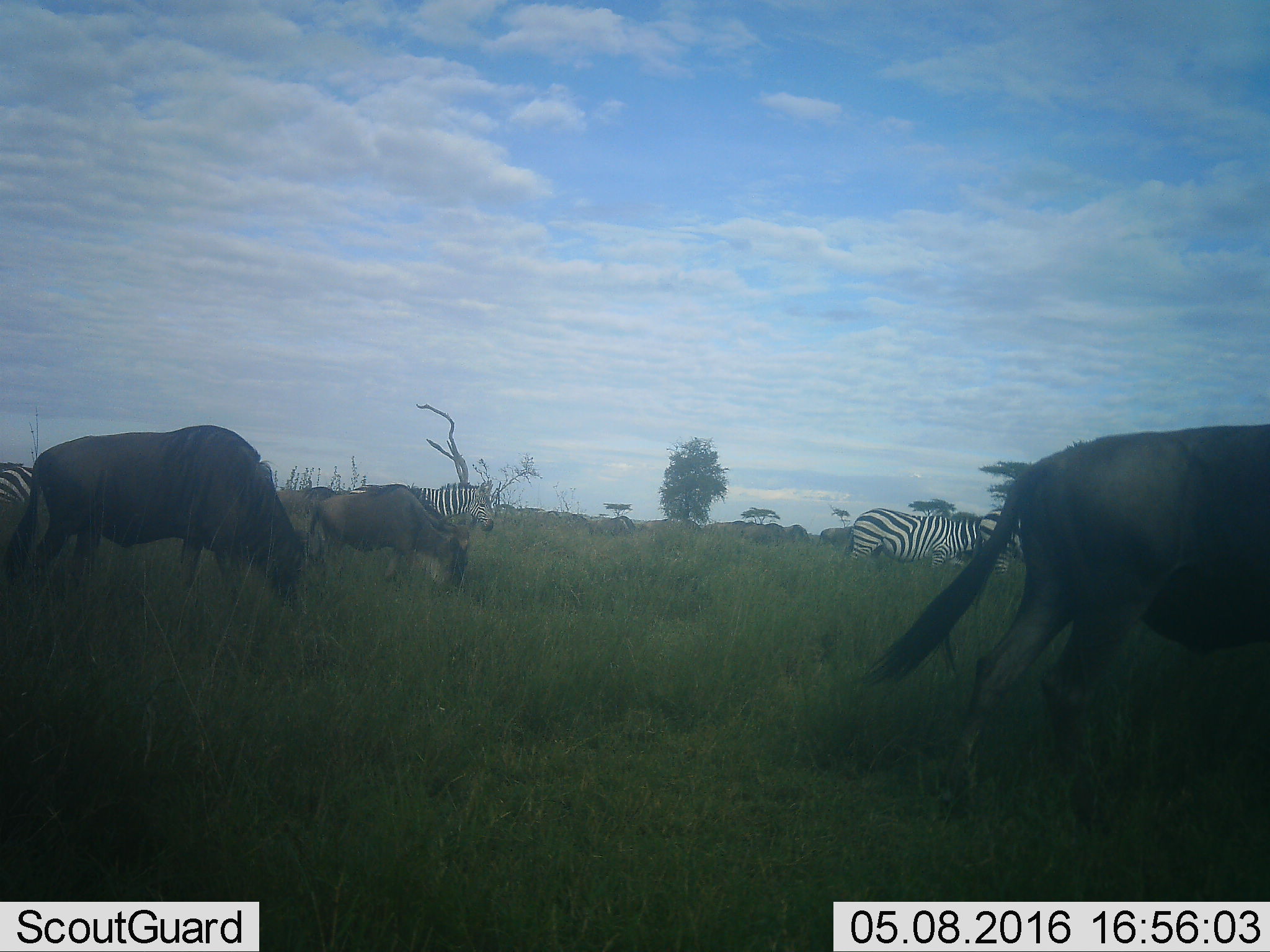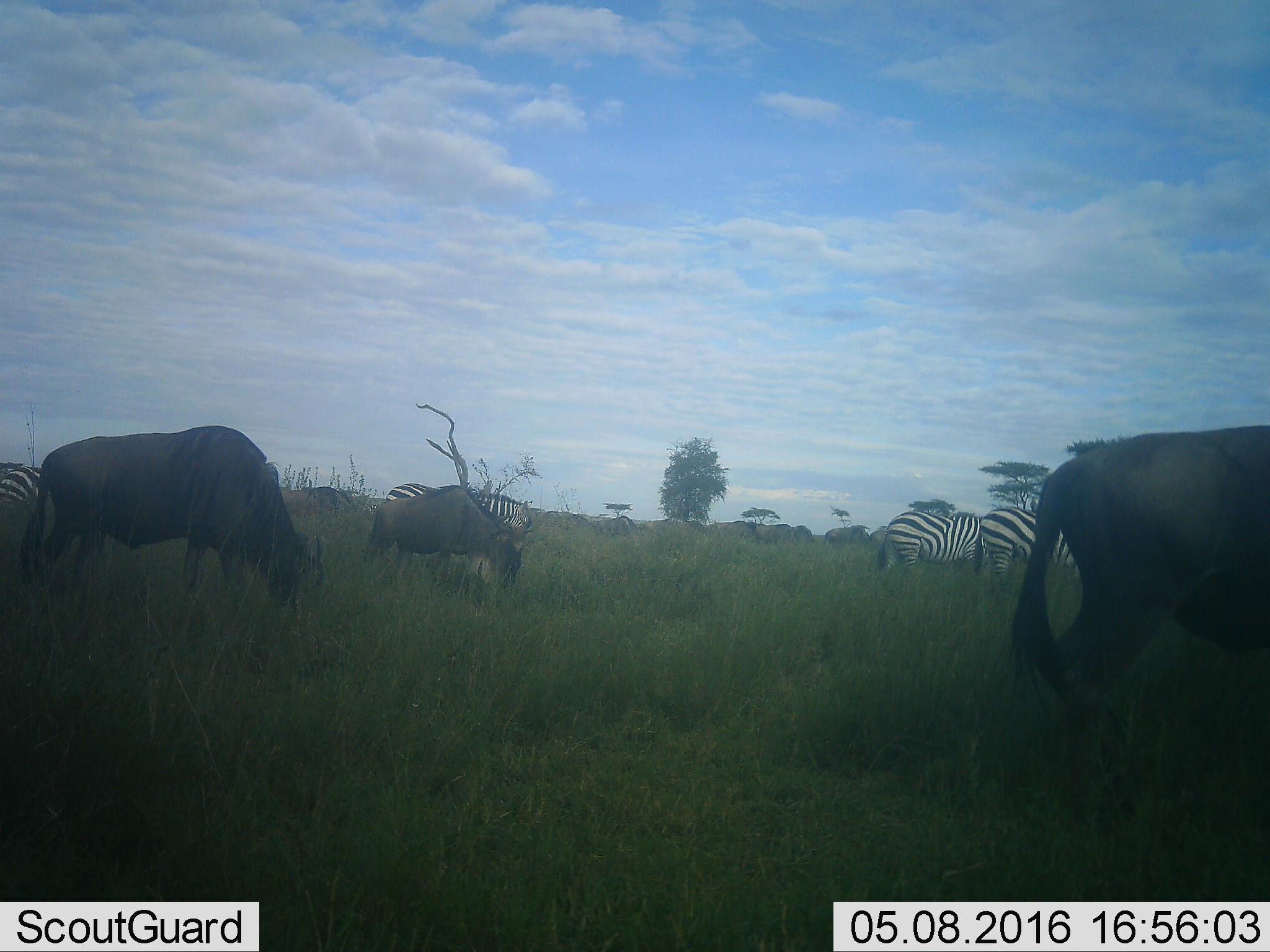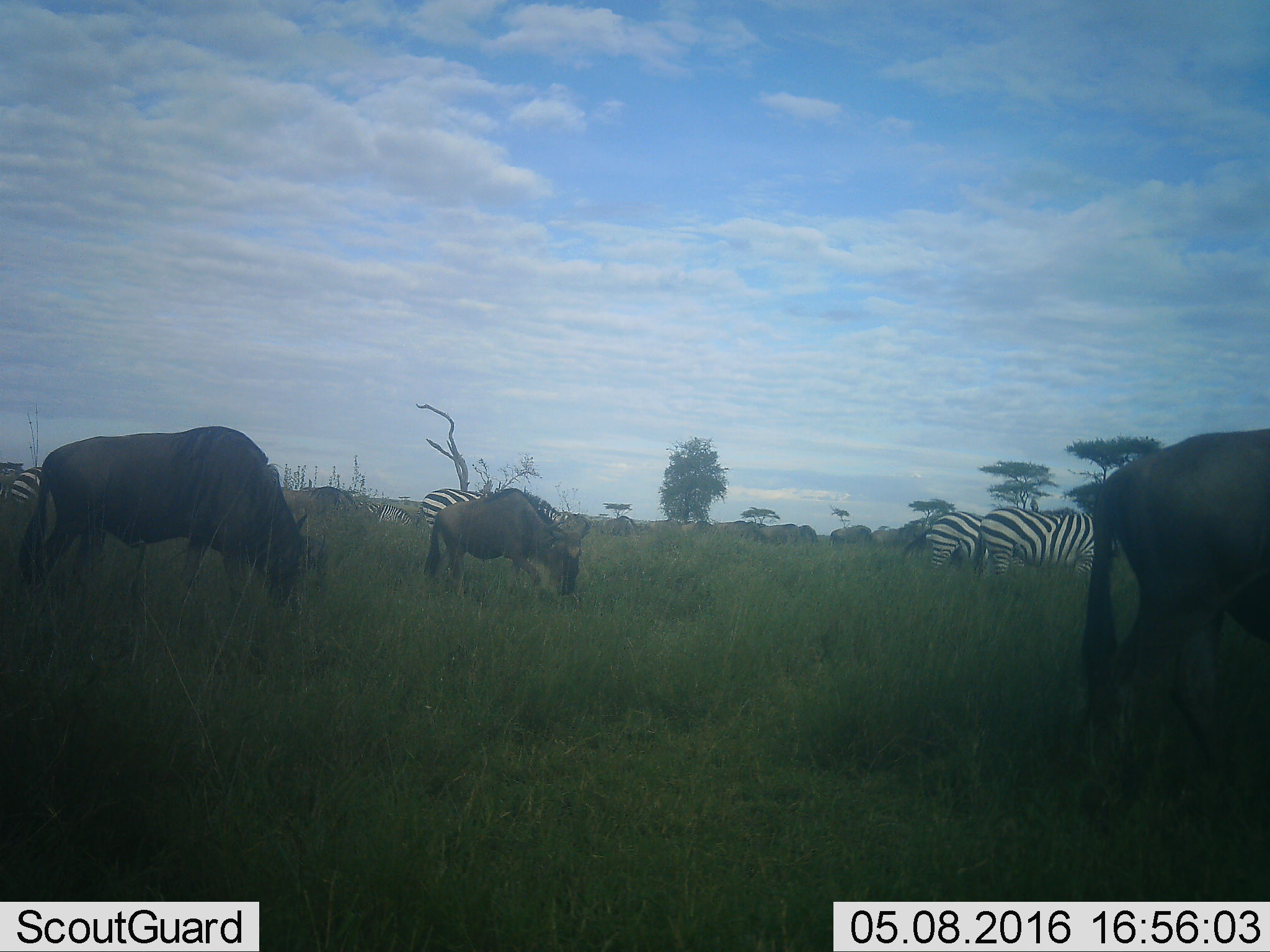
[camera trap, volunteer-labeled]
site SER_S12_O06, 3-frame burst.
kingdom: Animalia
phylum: Chordata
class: Mammalia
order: Artiodactyla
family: Bovidae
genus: Connochaetes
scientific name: Connochaetes taurinus taurinus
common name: blue wildebeest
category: wildebeestblue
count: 11-50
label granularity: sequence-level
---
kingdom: Animalia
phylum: Chordata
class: Mammalia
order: Perissodactyla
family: Equidae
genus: Equus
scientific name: Equus quagga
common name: plains zebra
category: zebraplains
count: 4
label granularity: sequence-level